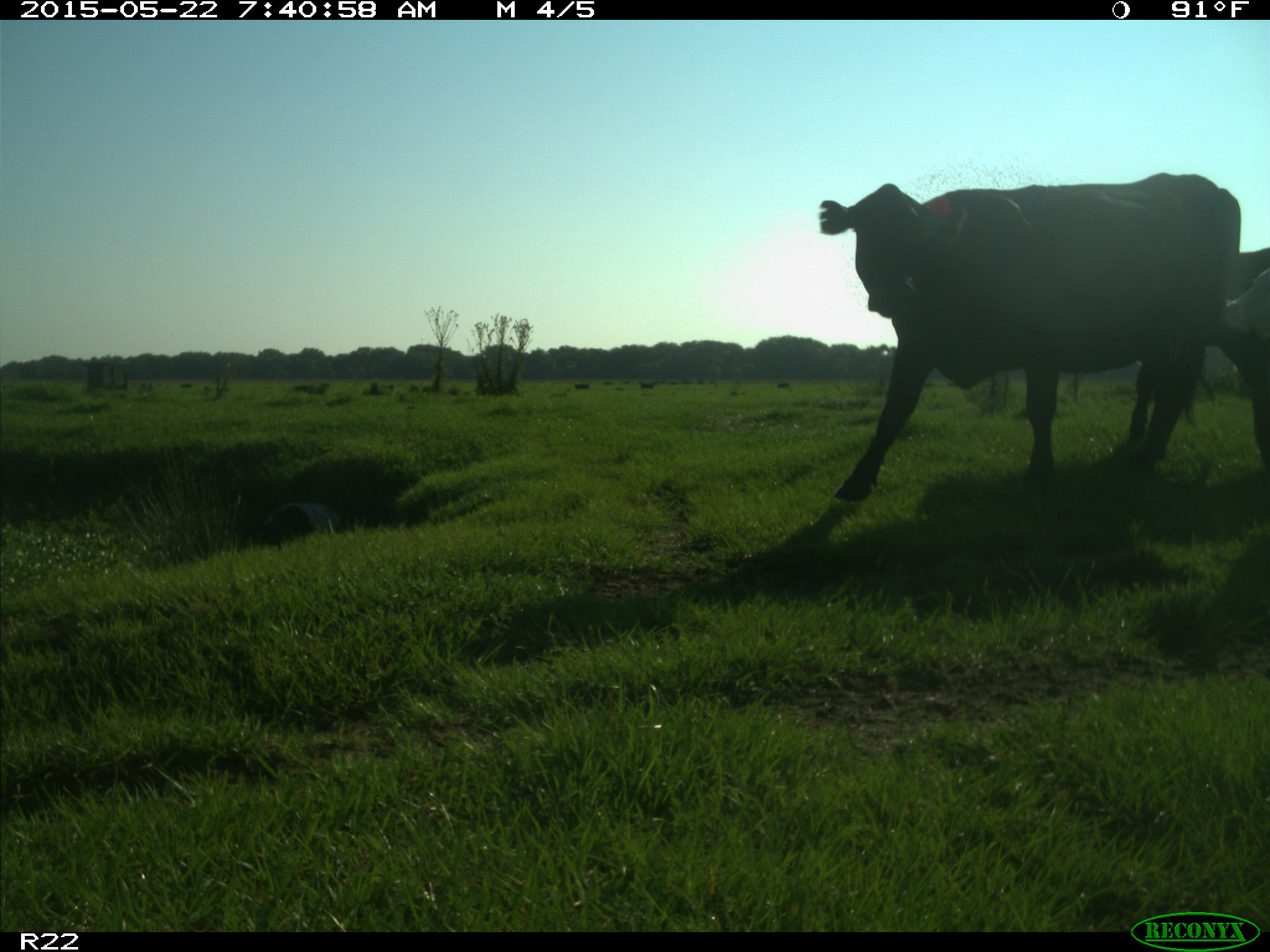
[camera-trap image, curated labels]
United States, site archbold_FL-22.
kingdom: Animalia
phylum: Chordata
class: Mammalia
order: Artiodactyla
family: Bovidae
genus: Bos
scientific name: Bos taurus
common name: domestic cow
Bos taurus (domestic cow).